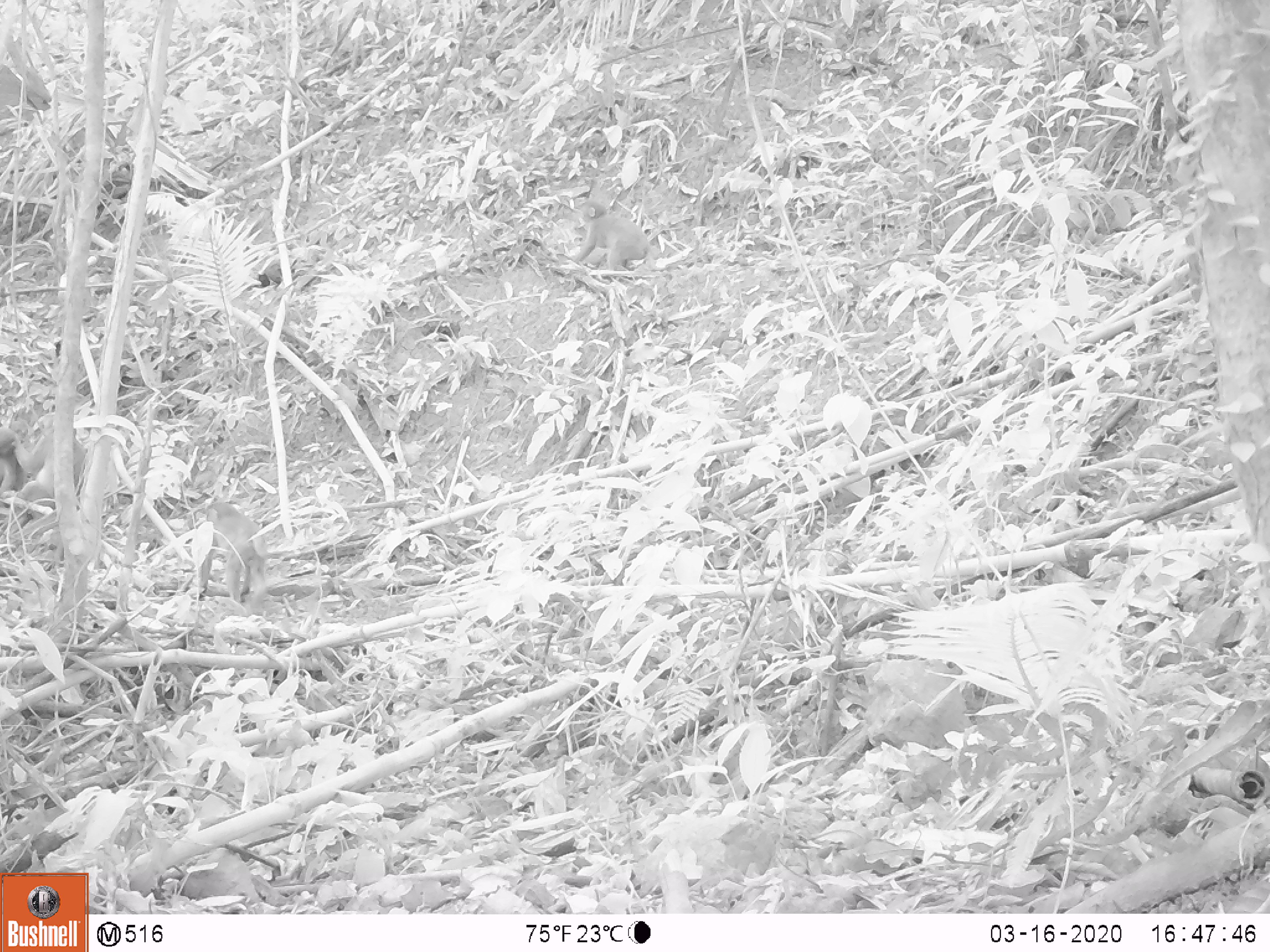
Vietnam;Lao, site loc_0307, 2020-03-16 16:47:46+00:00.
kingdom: Animalia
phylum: Chordata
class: Mammalia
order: Primates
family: Cercopithecidae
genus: Macaca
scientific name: Macaca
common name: macaques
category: assam or rhesus macaque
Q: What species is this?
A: Assam or rhesus macaque (macaques) (Macaca).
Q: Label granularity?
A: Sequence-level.